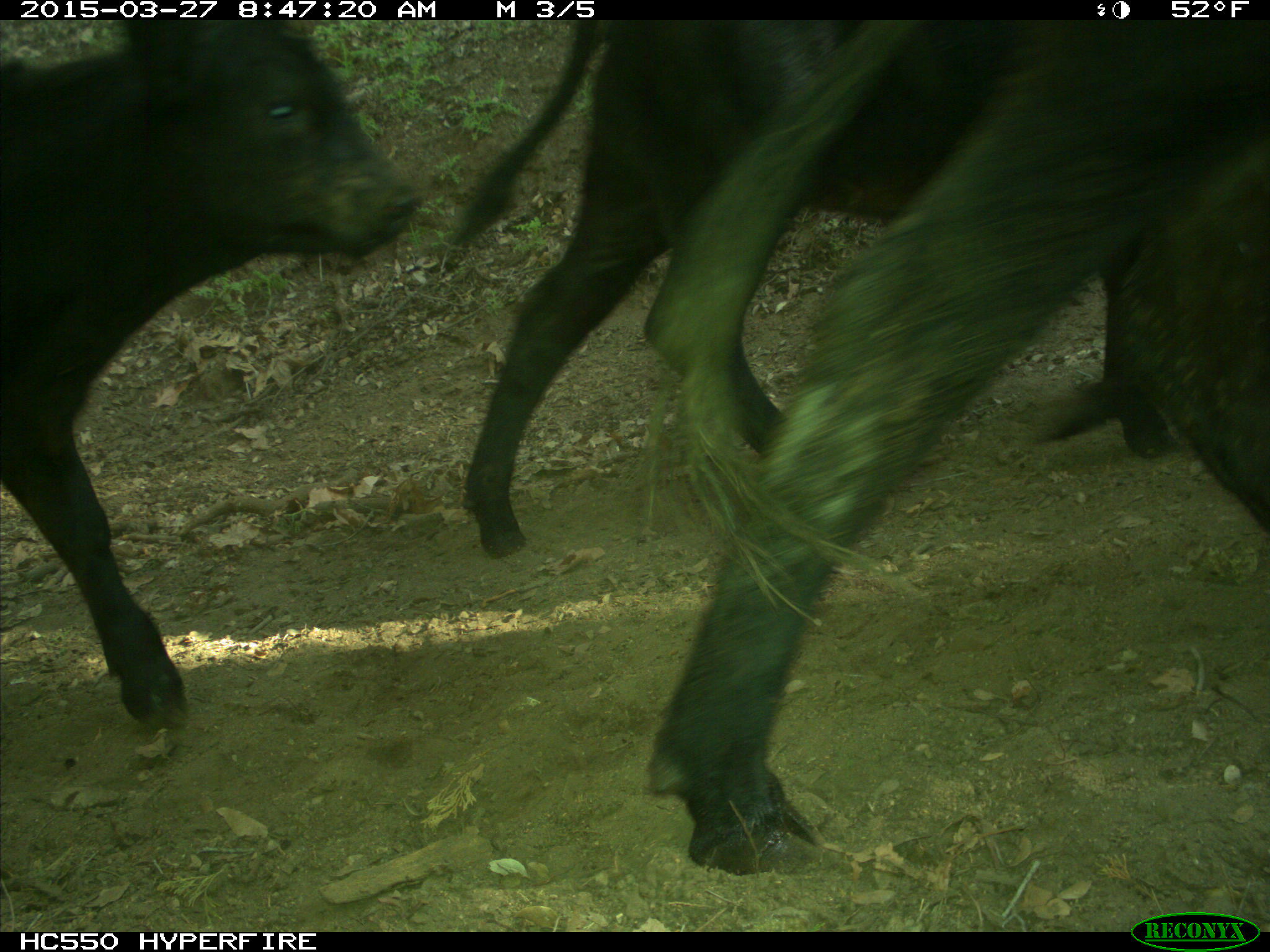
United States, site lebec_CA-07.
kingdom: Animalia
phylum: Chordata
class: Mammalia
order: Artiodactyla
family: Bovidae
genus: Bos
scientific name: Bos taurus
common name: domestic cow